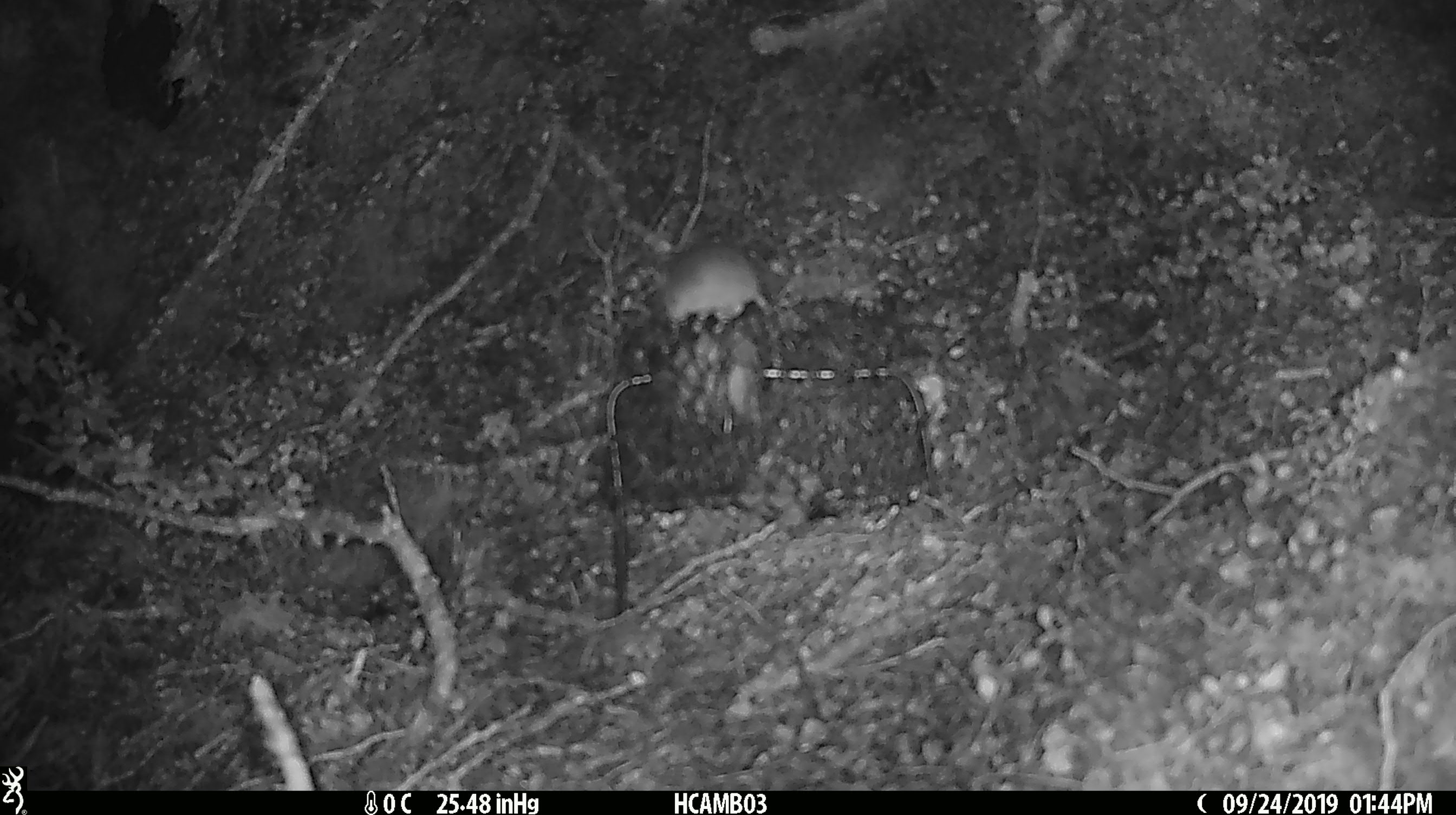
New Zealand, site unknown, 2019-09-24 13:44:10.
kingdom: Animalia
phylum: Chordata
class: Mammalia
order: Rodentia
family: Muridae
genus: Mus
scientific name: Mus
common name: mouse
Mouse (Mus).